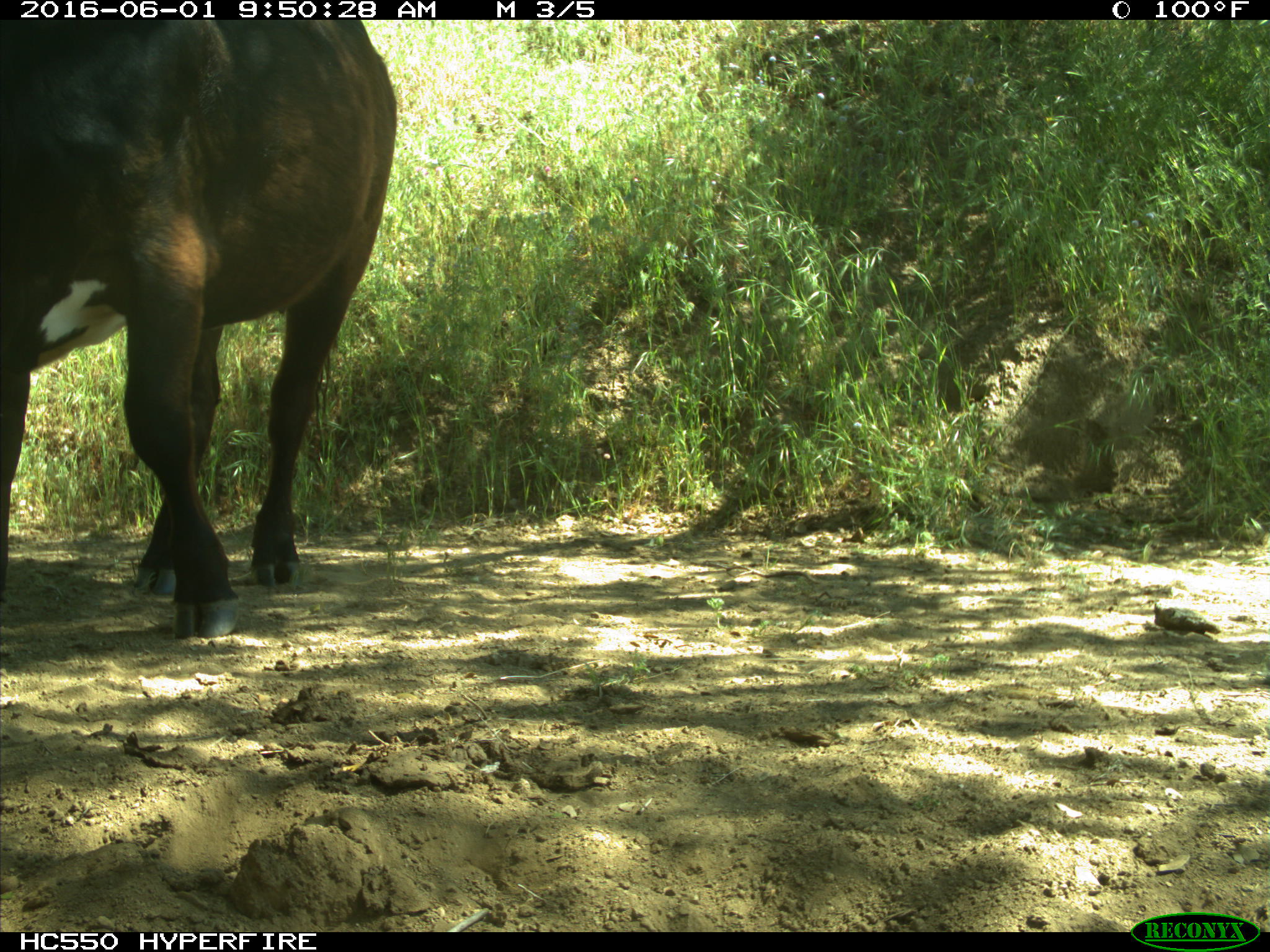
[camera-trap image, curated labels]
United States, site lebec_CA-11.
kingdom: Animalia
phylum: Chordata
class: Mammalia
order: Artiodactyla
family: Bovidae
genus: Bos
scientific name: Bos taurus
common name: domestic cow